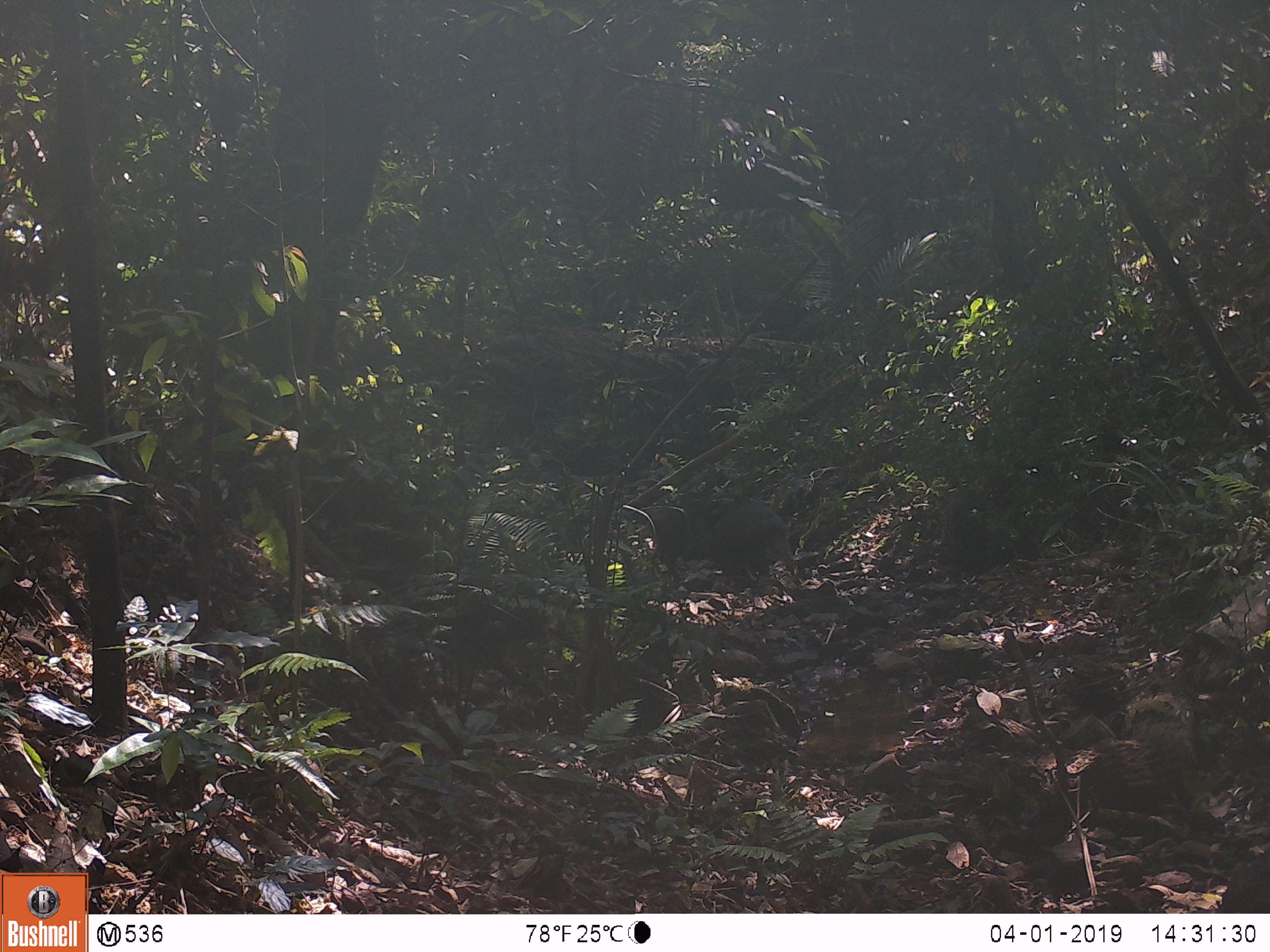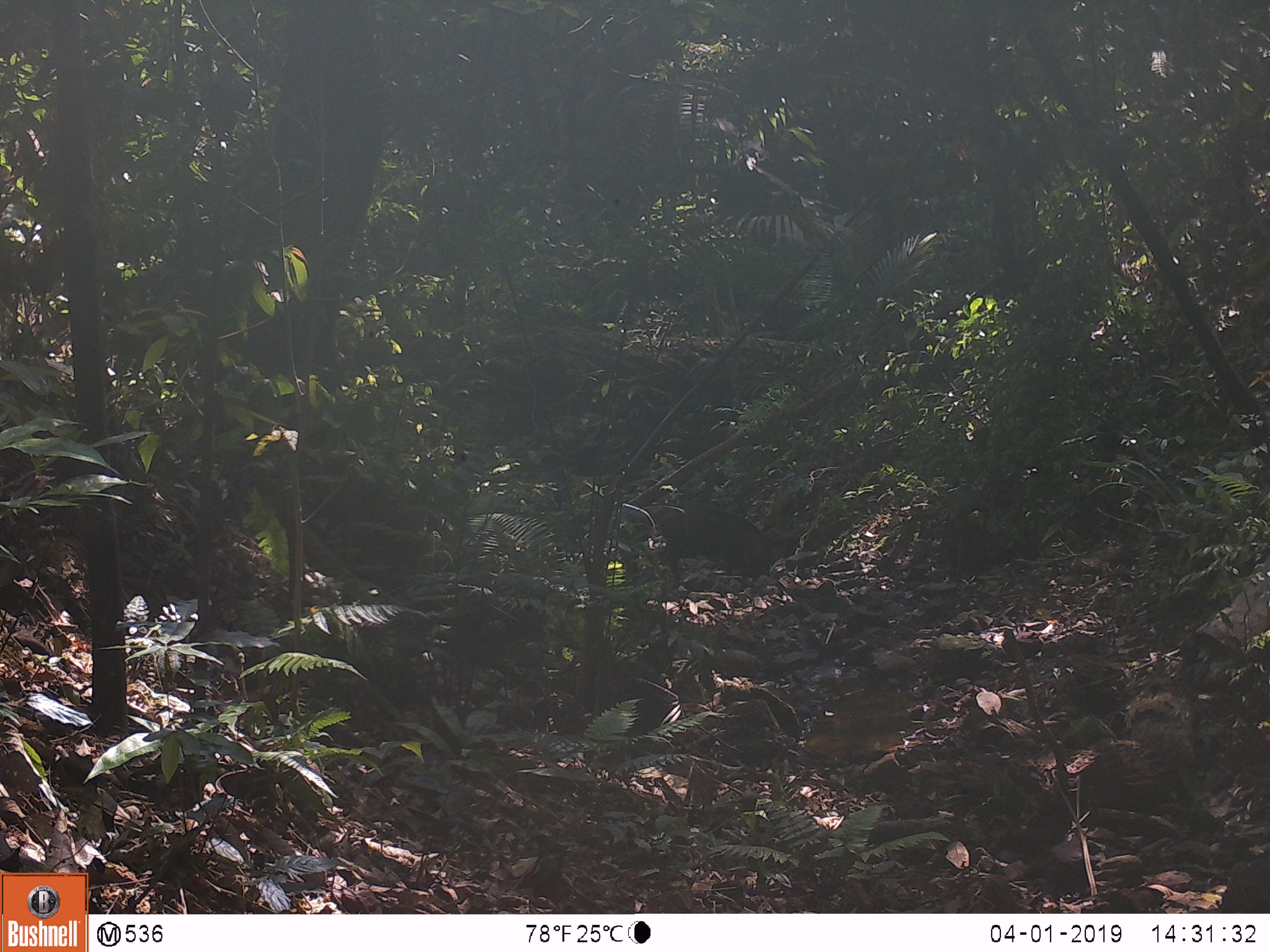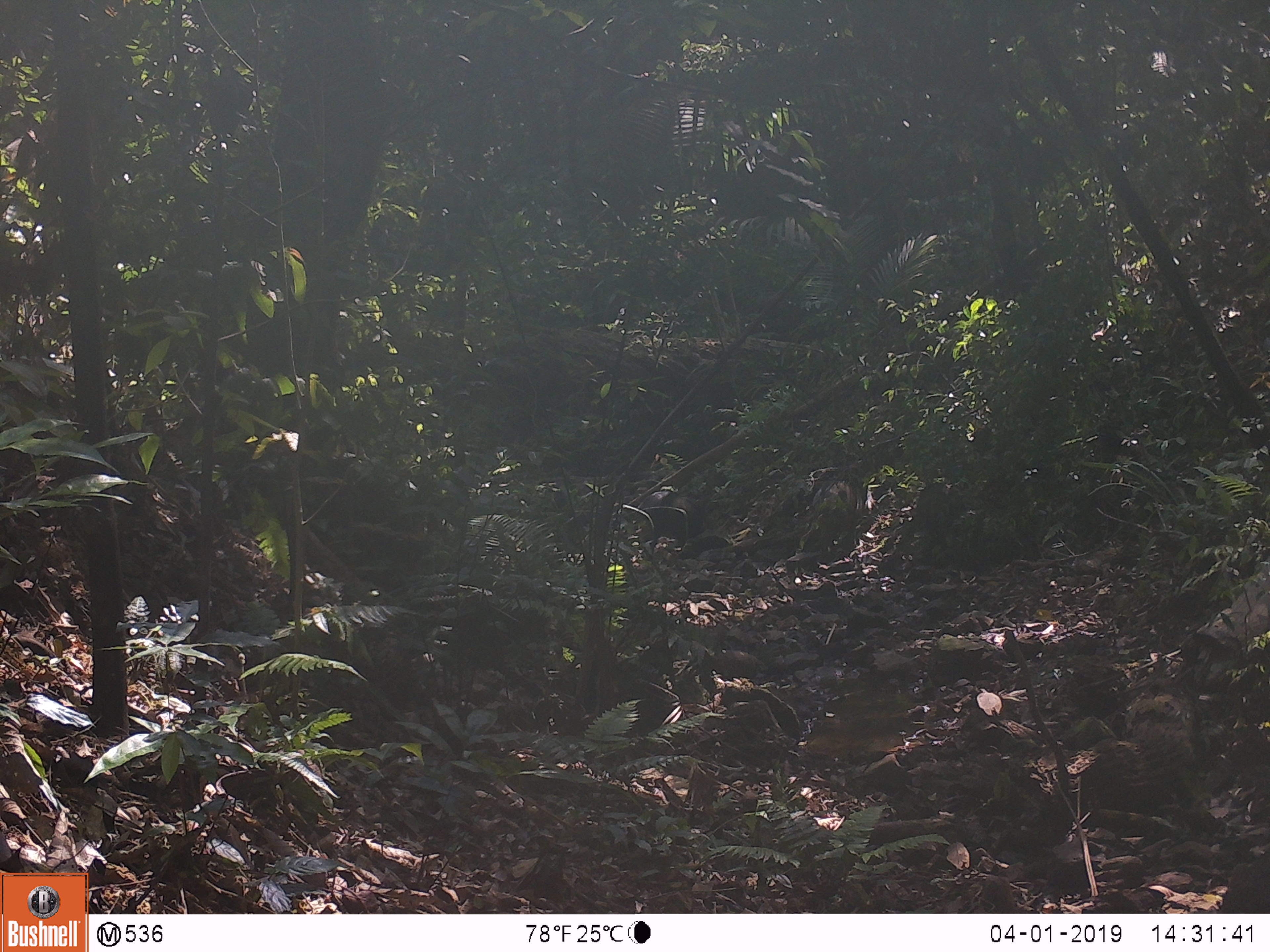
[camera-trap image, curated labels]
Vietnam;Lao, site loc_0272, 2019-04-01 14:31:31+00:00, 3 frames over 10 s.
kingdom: Animalia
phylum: Chordata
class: Mammalia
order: Artiodactyla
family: Suidae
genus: Sus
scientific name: Sus scrofa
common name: eurasian wild pig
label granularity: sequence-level